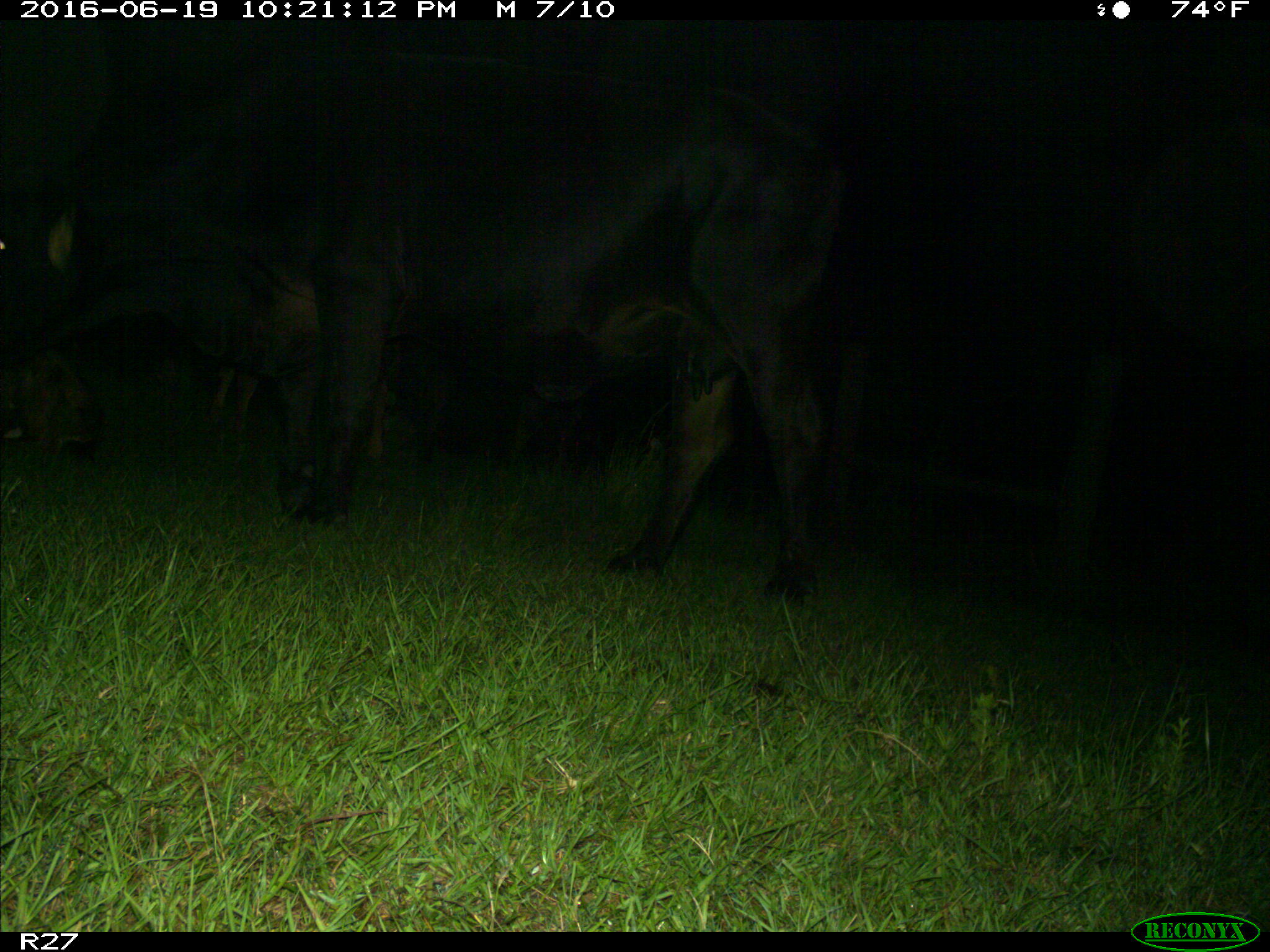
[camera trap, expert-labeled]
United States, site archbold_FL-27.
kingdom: Animalia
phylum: Chordata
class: Mammalia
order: Artiodactyla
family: Bovidae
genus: Bos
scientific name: Bos taurus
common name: domestic cow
Bos taurus (domestic cow).